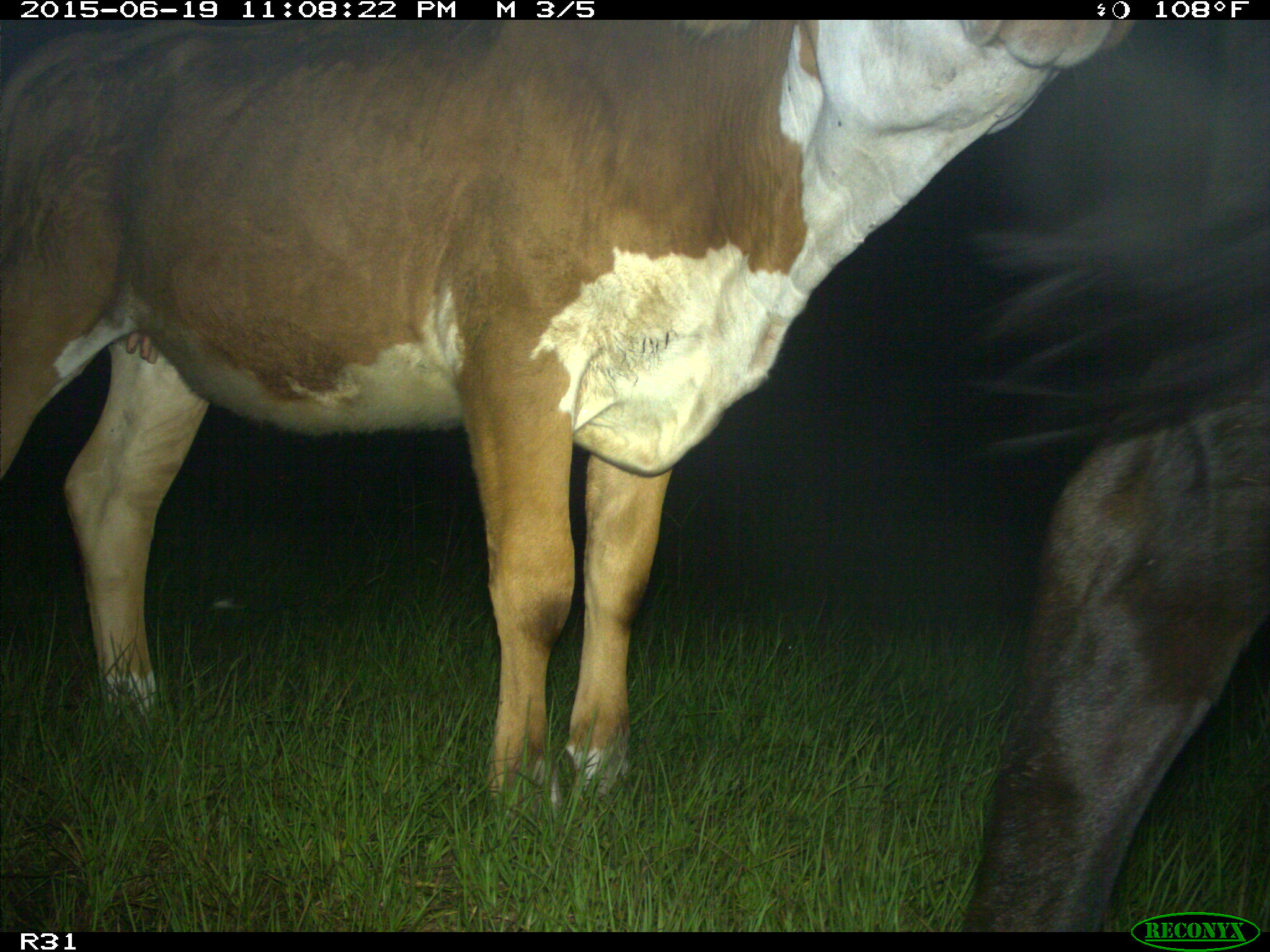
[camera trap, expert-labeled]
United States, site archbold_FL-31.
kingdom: Animalia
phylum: Chordata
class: Mammalia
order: Artiodactyla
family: Bovidae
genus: Bos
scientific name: Bos taurus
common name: domestic cow